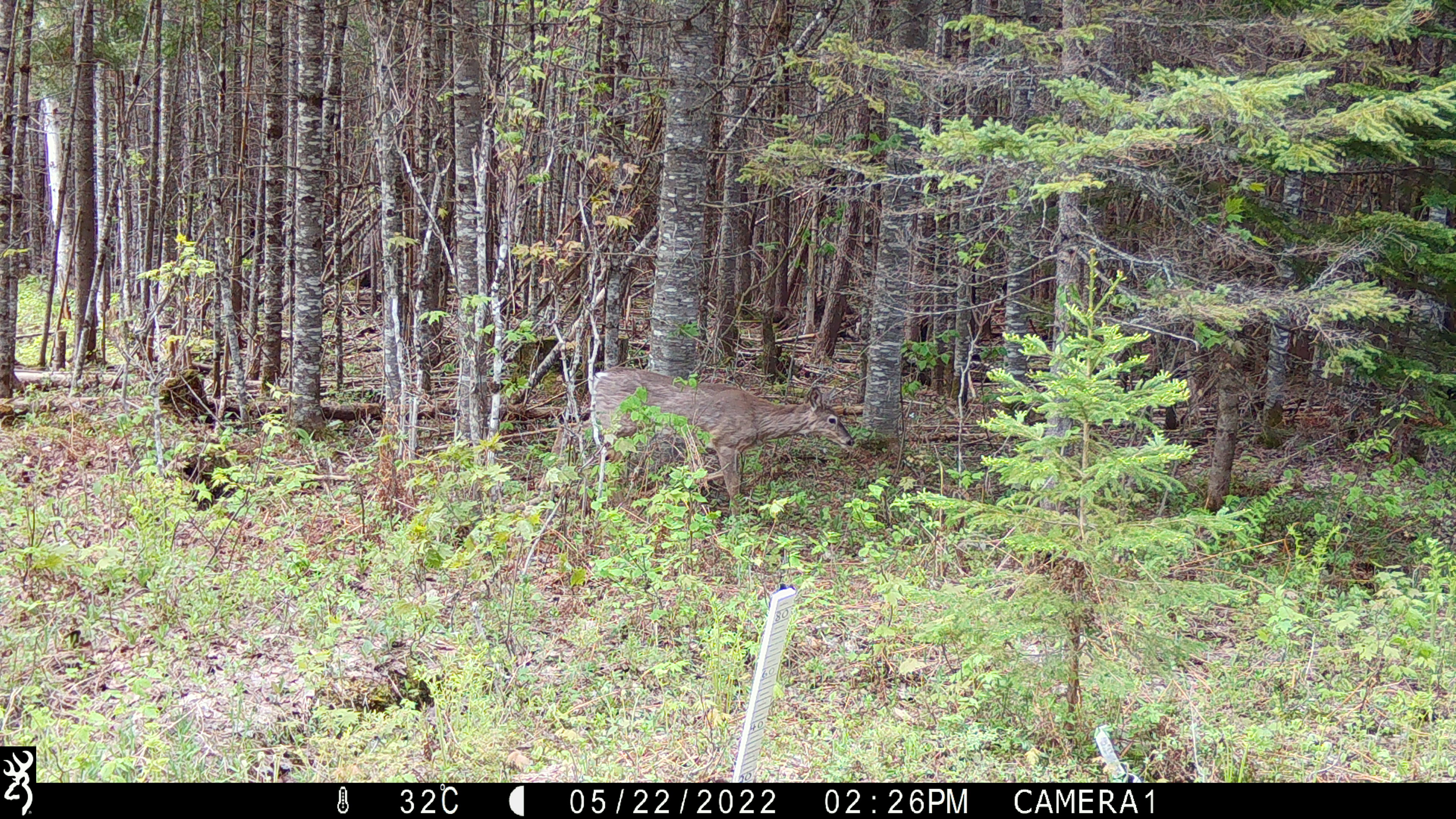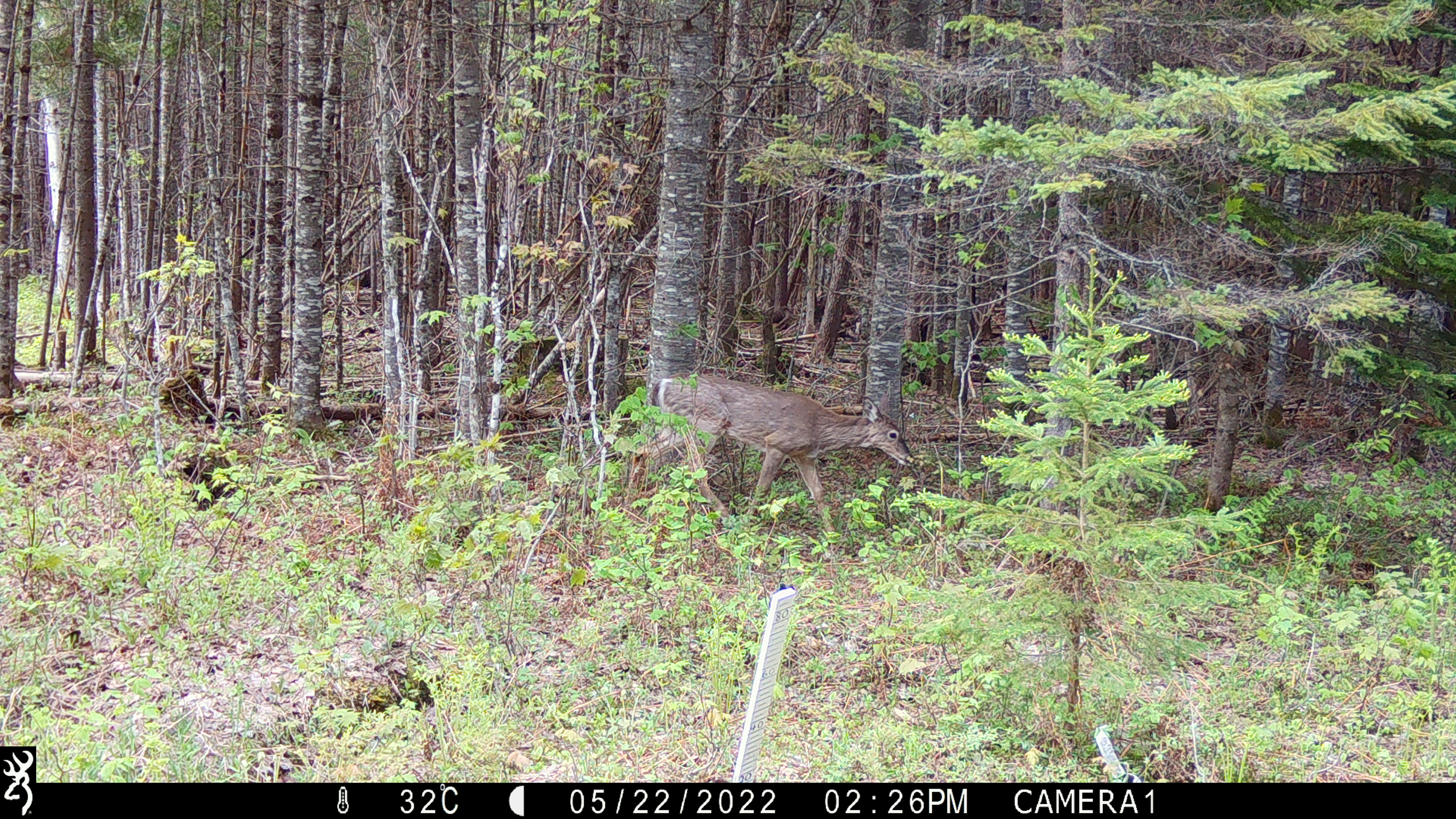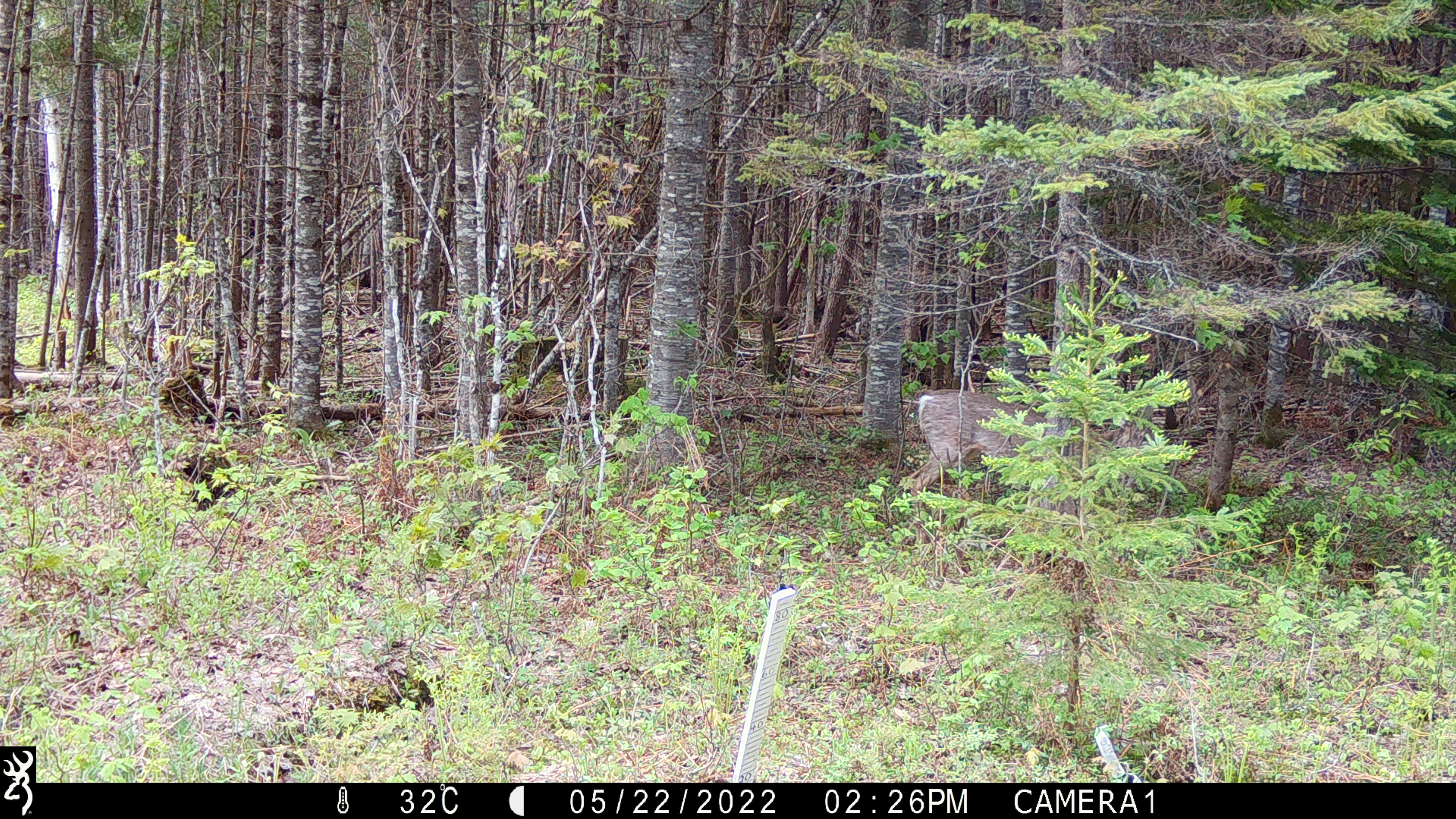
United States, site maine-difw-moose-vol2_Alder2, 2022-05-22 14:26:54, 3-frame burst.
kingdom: Animalia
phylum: Chordata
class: Mammalia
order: Artiodactyla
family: Cervidae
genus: Odocoileus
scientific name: Odocoileus virginianus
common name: white-tailed deer